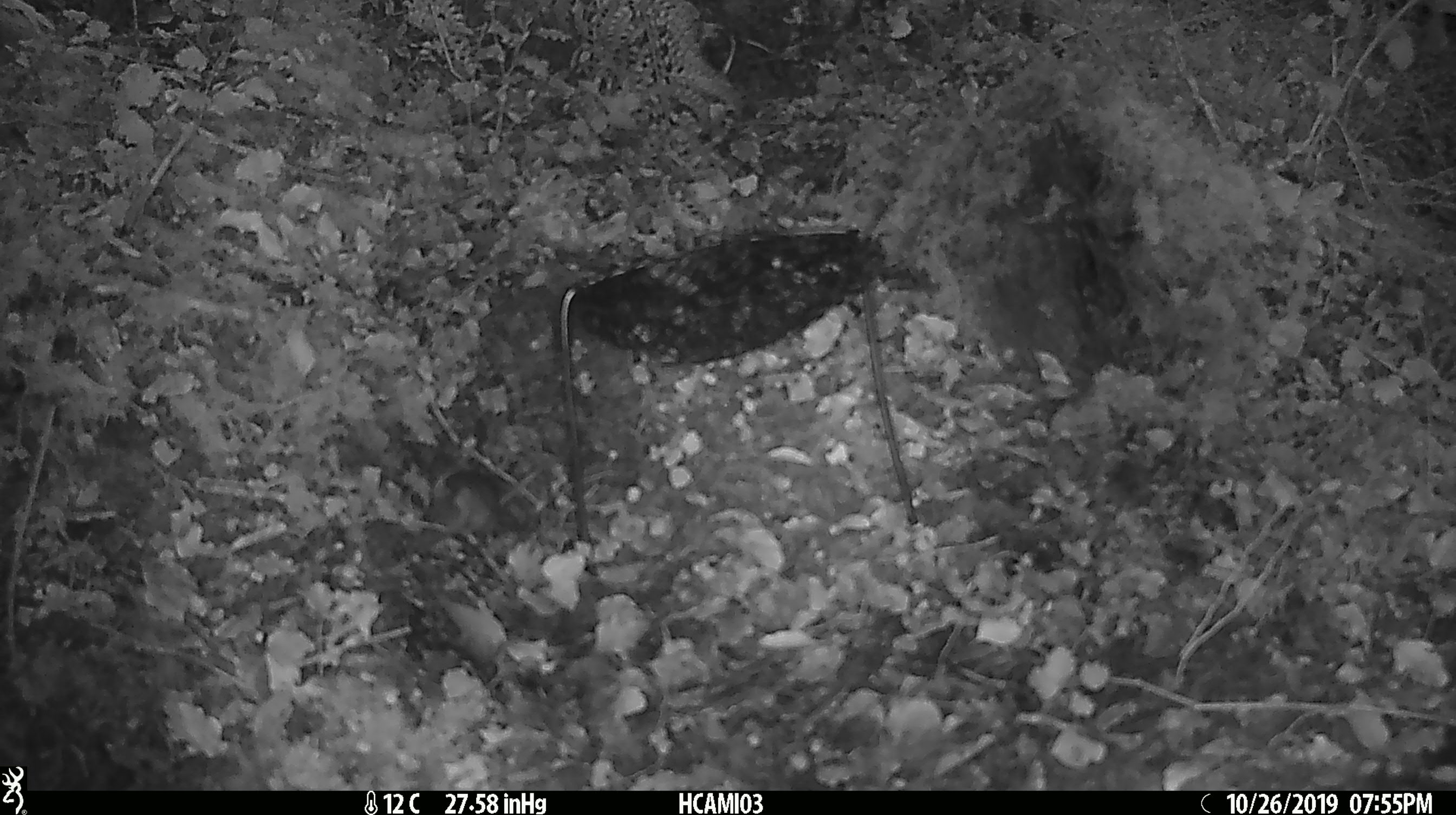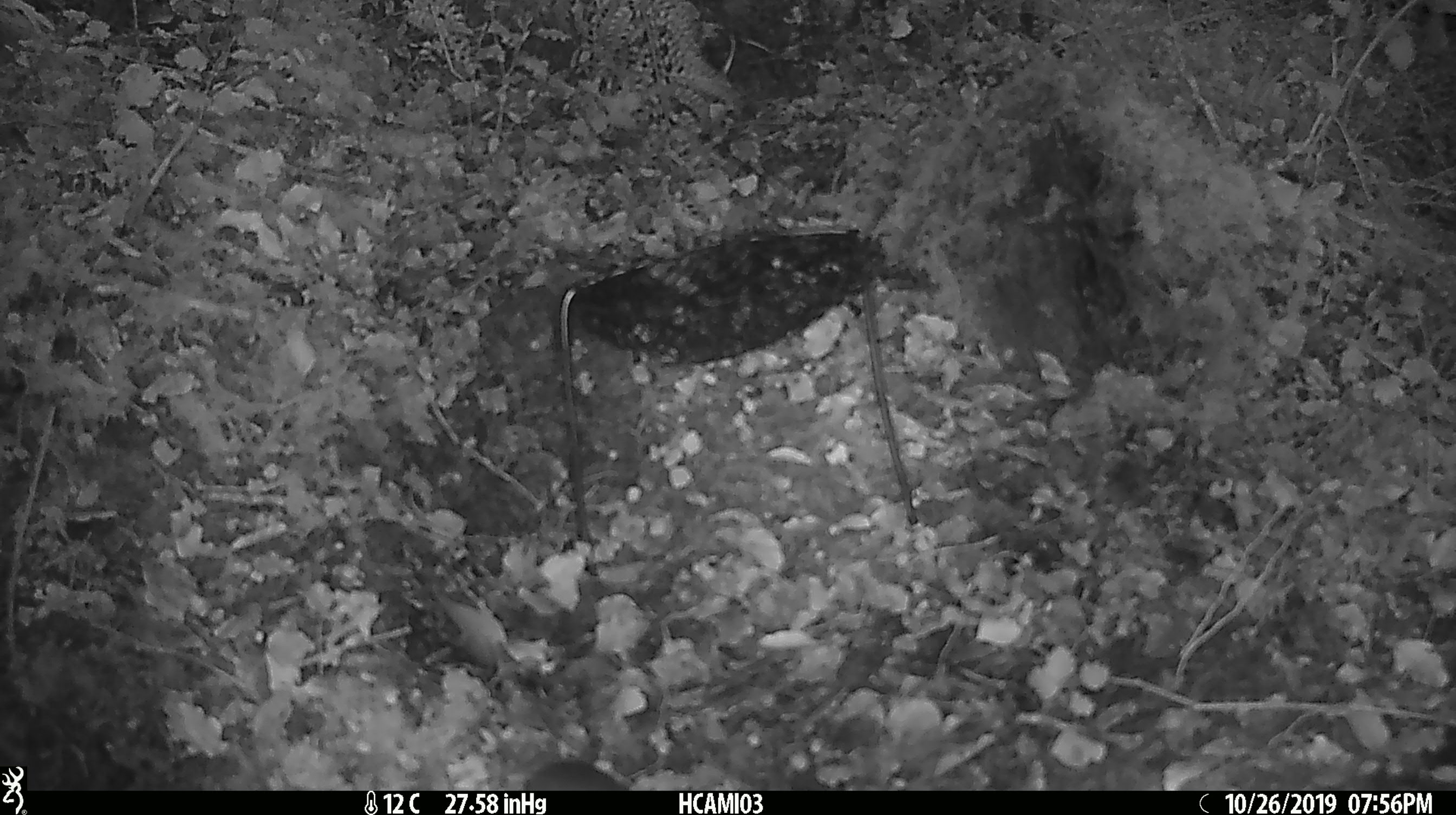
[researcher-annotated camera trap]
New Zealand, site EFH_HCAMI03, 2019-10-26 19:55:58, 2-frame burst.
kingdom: Animalia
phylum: Chordata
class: Mammalia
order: Rodentia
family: Muridae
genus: Mus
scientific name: Mus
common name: mouse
Mouse (Mus).